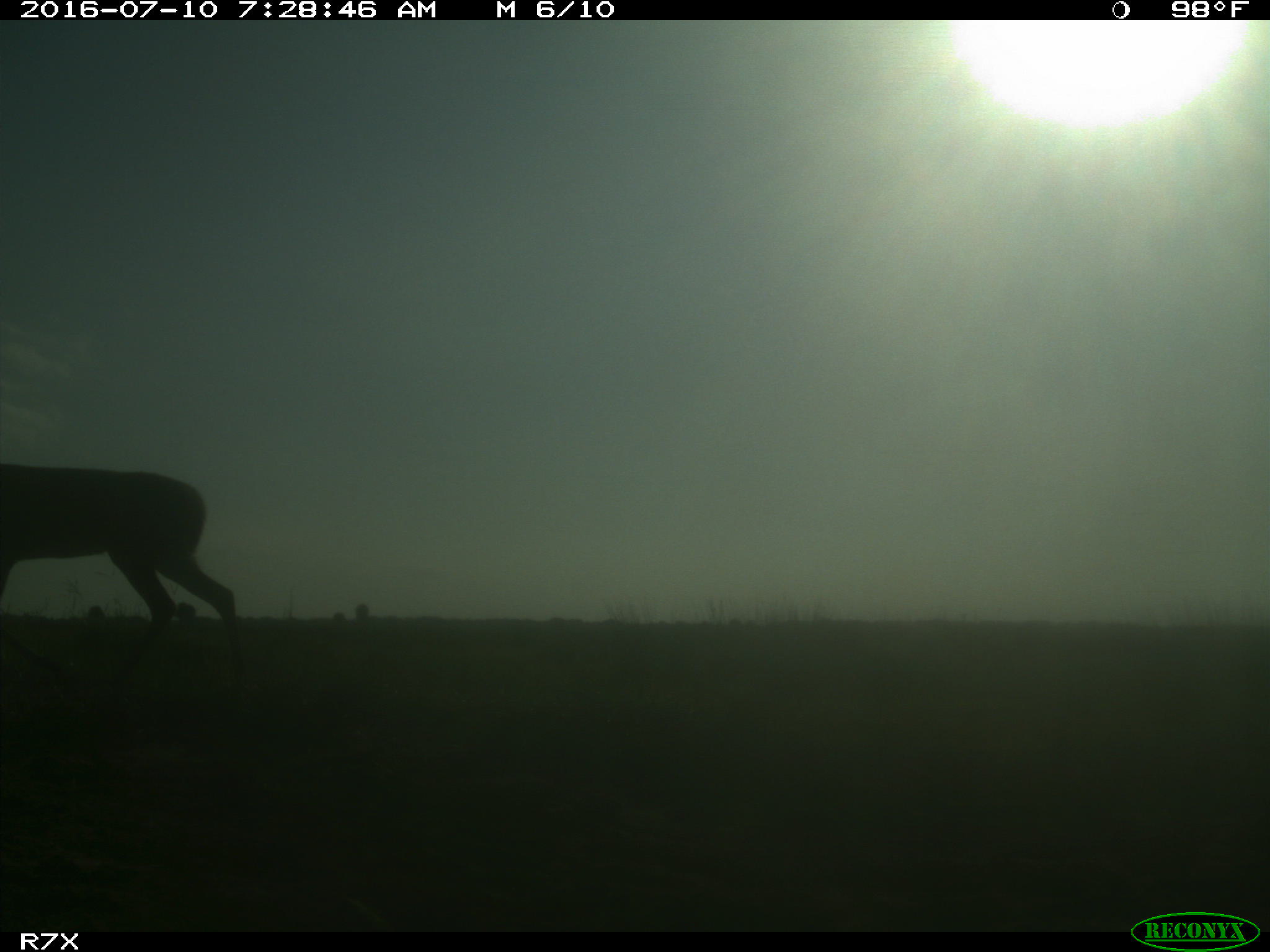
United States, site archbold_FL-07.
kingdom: Animalia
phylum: Chordata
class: Mammalia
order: Artiodactyla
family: Cervidae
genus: Odocoileus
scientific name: Odocoileus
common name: deer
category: unidentified deer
Unidentified deer (deer) (Odocoileus).